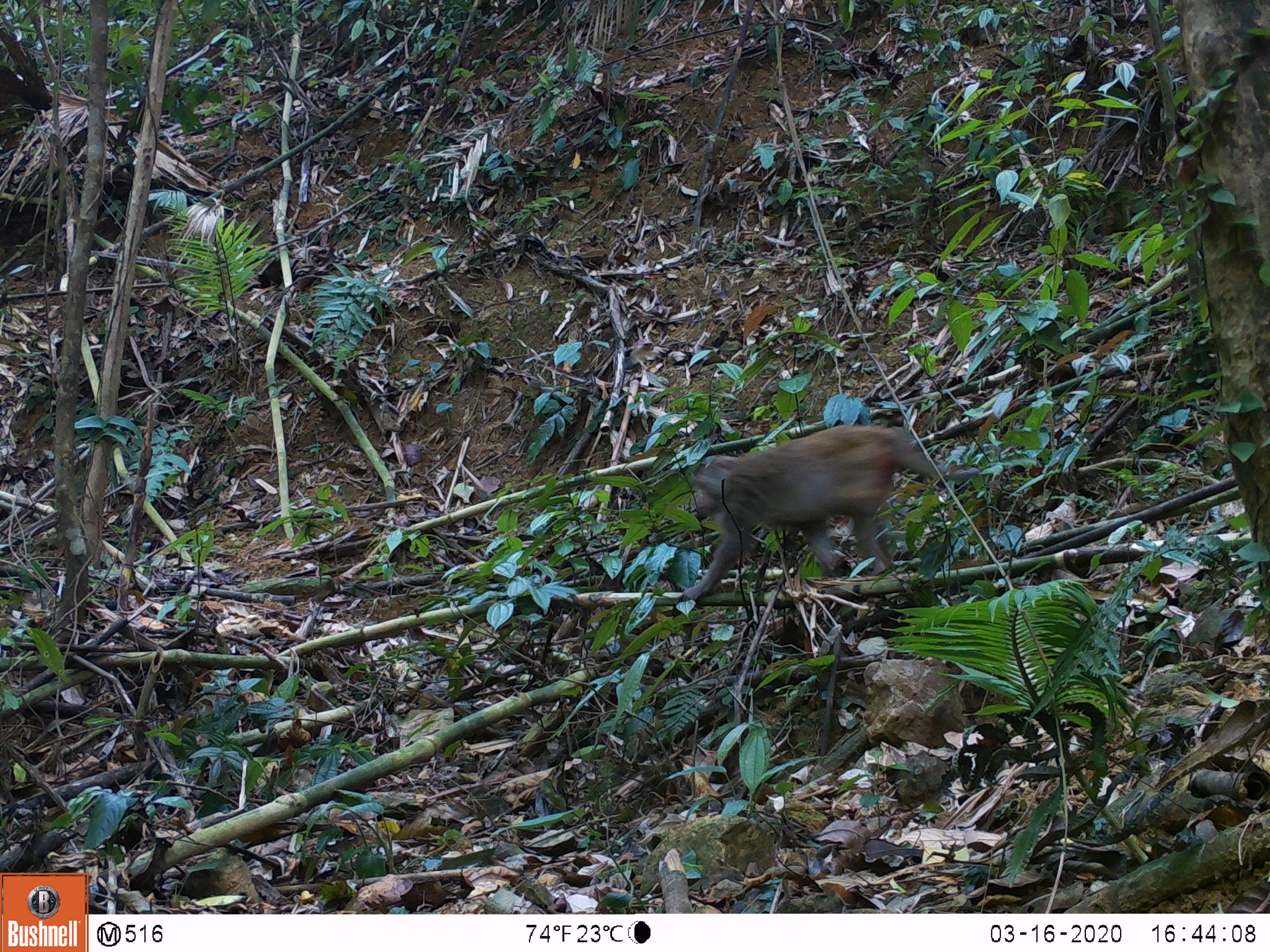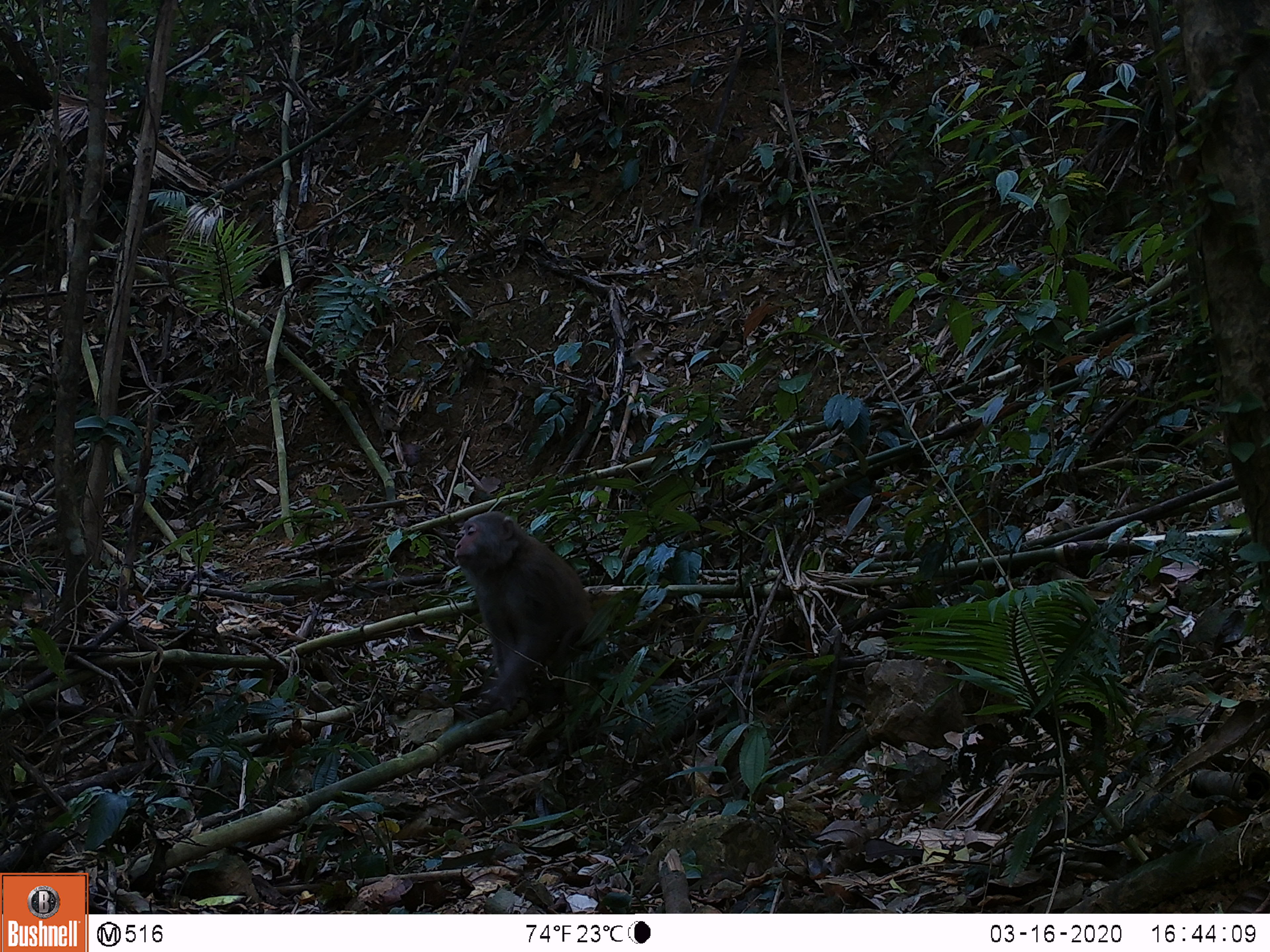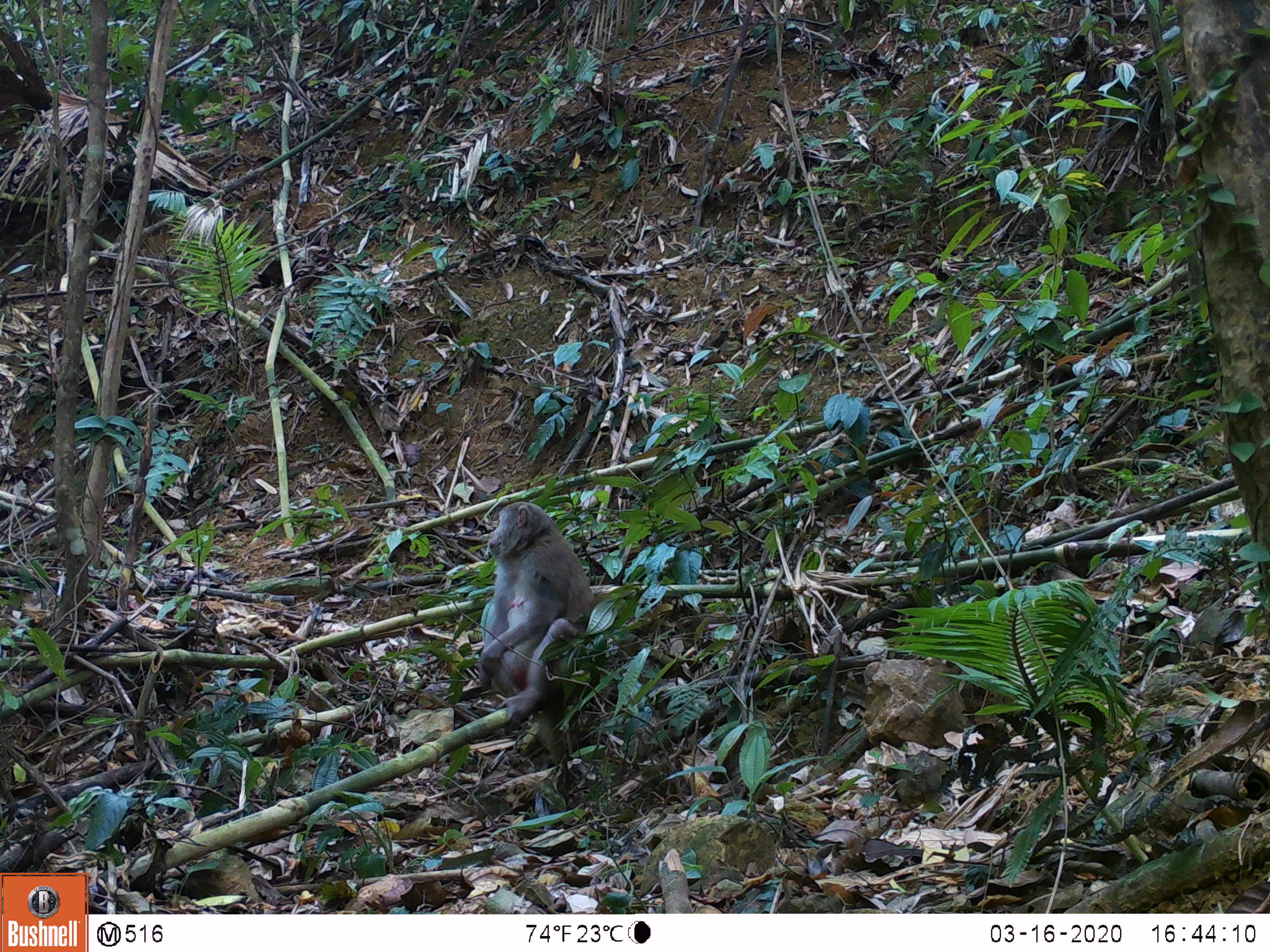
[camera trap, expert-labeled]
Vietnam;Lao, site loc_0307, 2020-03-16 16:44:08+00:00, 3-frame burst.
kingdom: Animalia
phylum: Chordata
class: Mammalia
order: Primates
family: Cercopithecidae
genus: Macaca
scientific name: Macaca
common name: macaques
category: assam or rhesus macaque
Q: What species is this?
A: Assam or rhesus macaque (macaques) (Macaca).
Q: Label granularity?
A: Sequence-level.